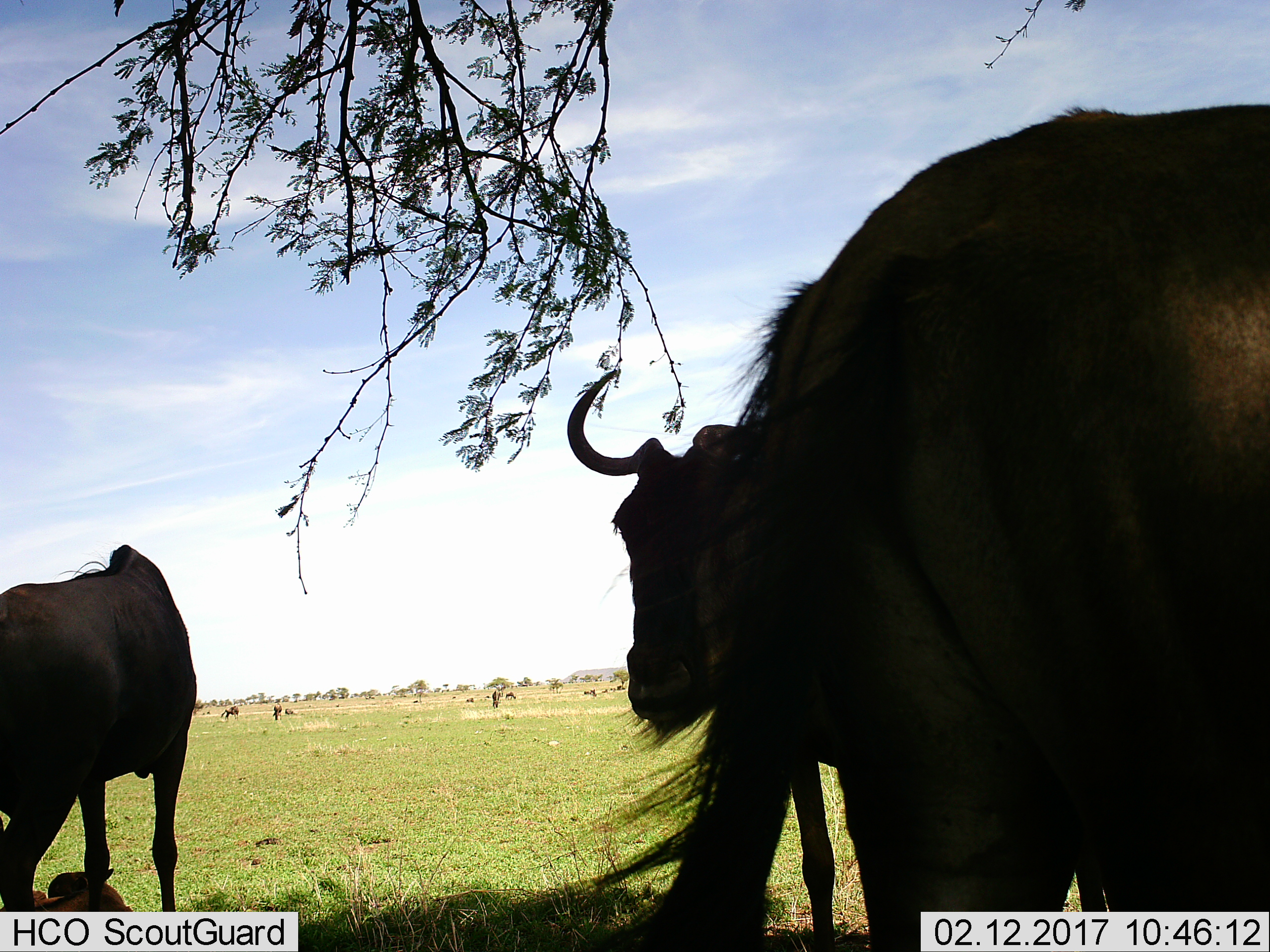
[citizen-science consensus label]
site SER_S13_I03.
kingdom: Animalia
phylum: Chordata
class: Mammalia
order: Artiodactyla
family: Bovidae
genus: Connochaetes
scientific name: Connochaetes taurinus taurinus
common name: blue wildebeest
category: wildebeestblue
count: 7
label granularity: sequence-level